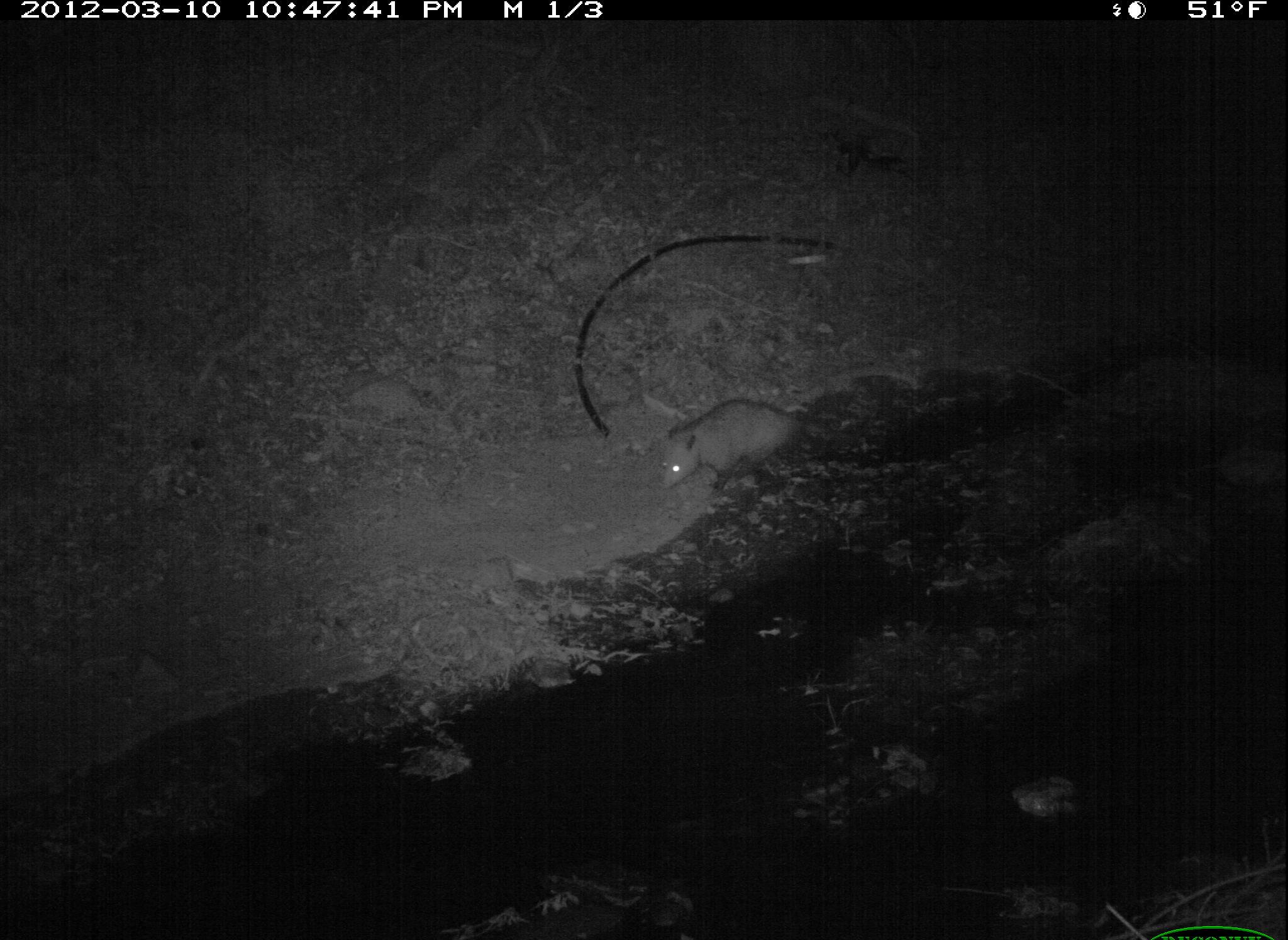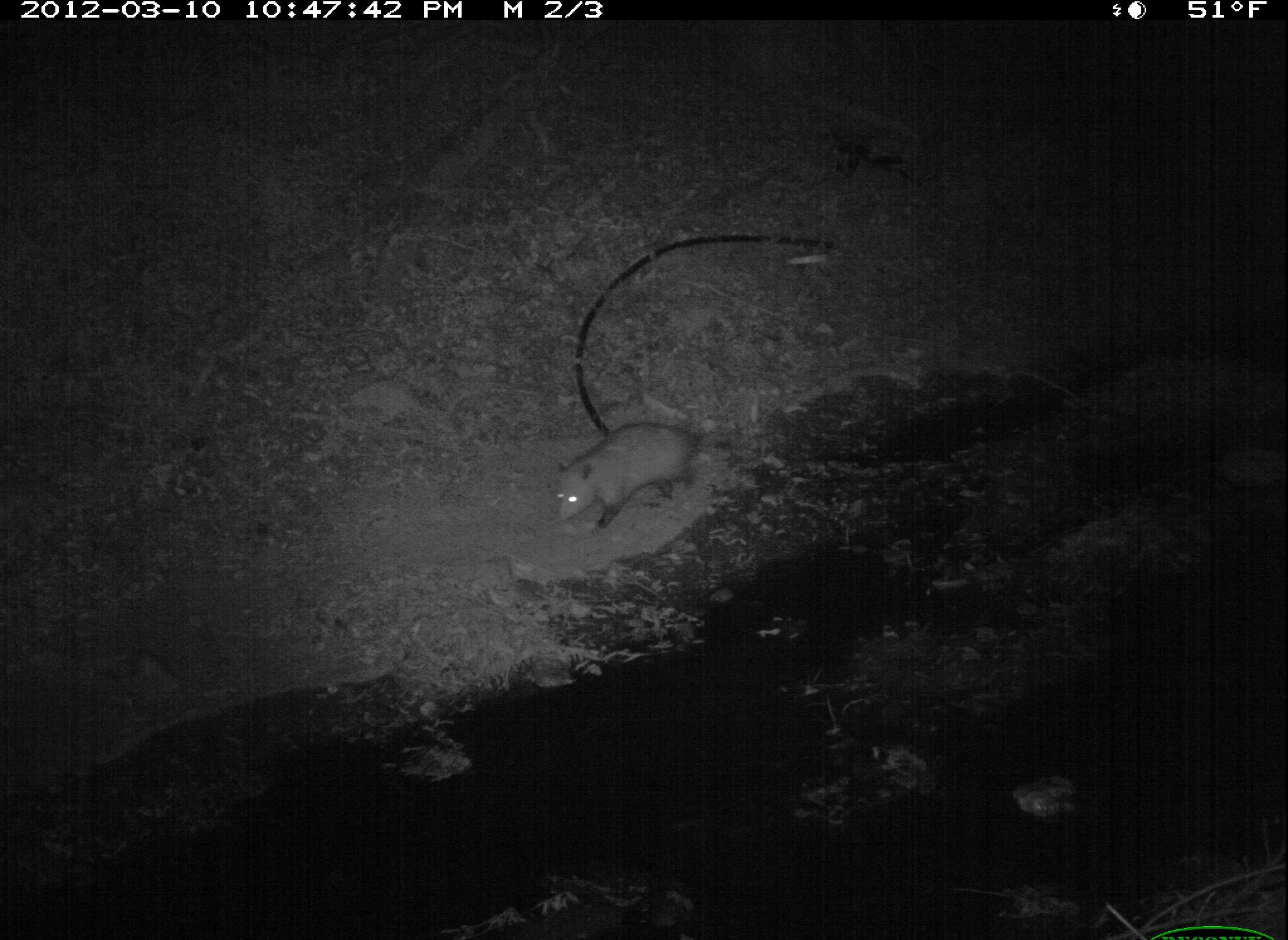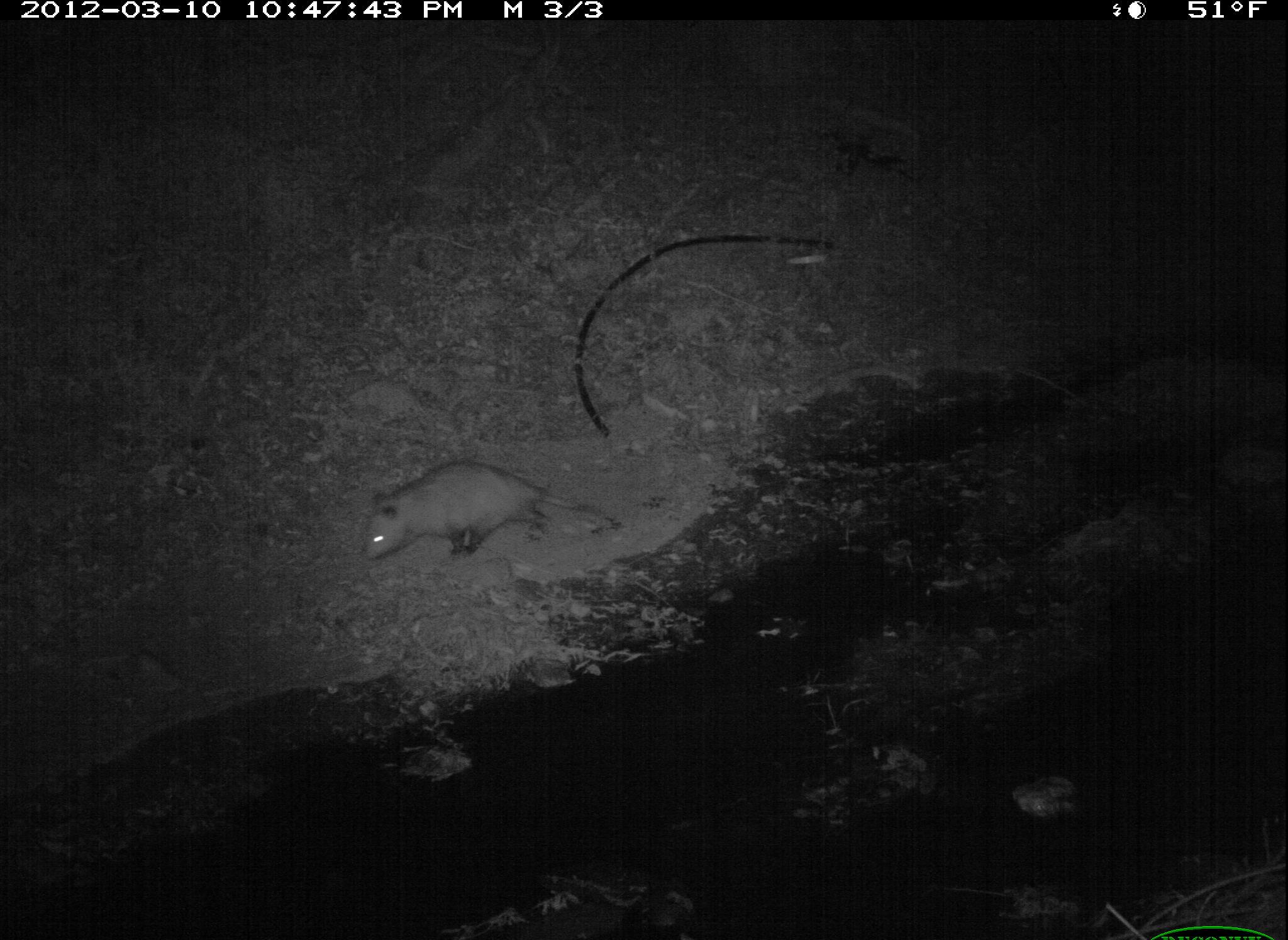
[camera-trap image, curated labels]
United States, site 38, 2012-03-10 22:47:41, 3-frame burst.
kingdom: Animalia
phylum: Chordata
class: Mammalia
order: Didelphimorphia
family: Didelphidae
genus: Didelphis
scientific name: Didelphis virginiana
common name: virginia opossum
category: opossum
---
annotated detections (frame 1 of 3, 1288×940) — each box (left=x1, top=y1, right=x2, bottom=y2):
opossum: (left=657, top=390, right=879, bottom=511)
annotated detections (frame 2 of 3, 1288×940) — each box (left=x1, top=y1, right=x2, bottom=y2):
opossum: (left=544, top=409, right=766, bottom=538)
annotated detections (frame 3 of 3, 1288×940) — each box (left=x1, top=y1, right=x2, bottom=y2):
opossum: (left=353, top=441, right=630, bottom=581)